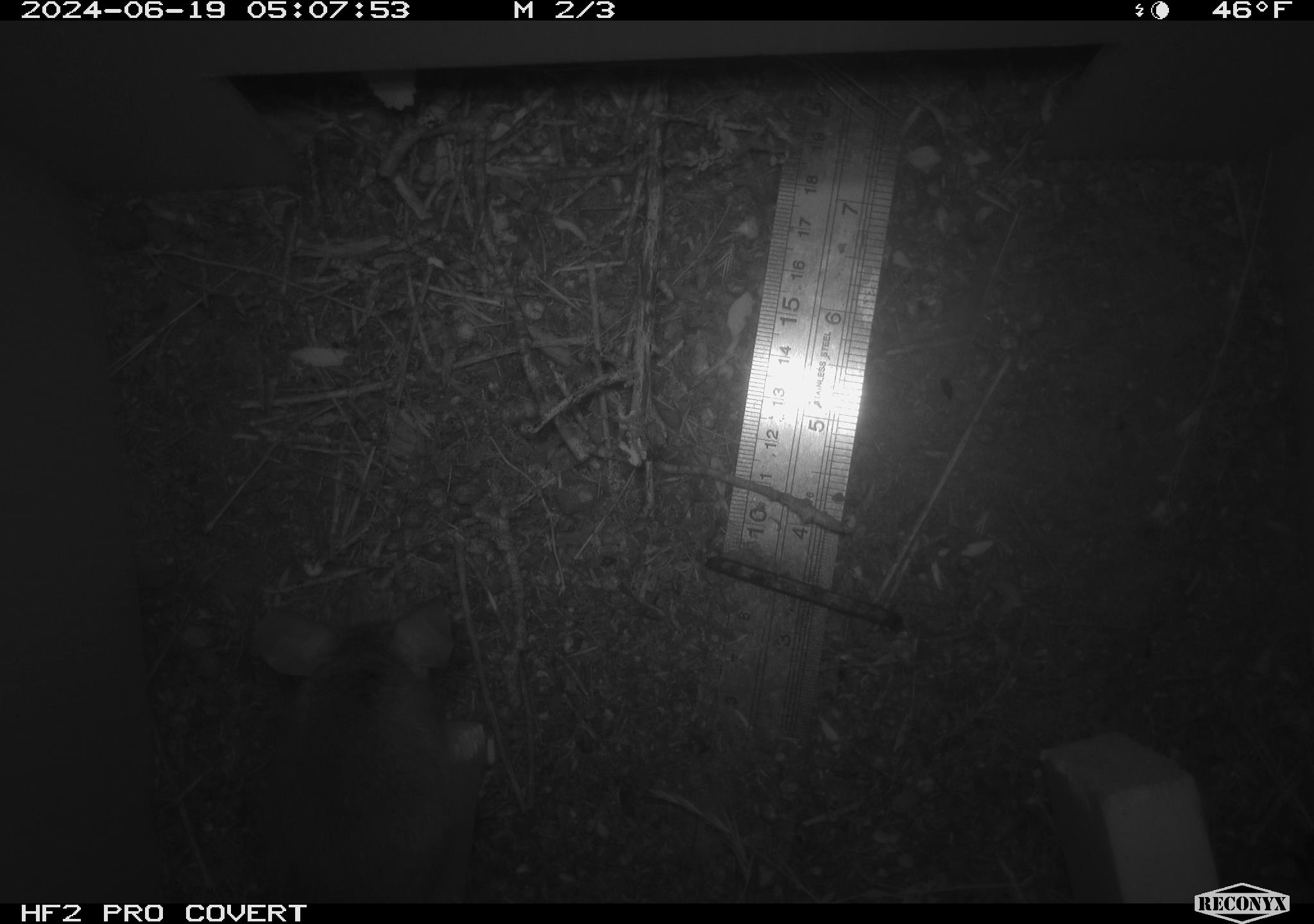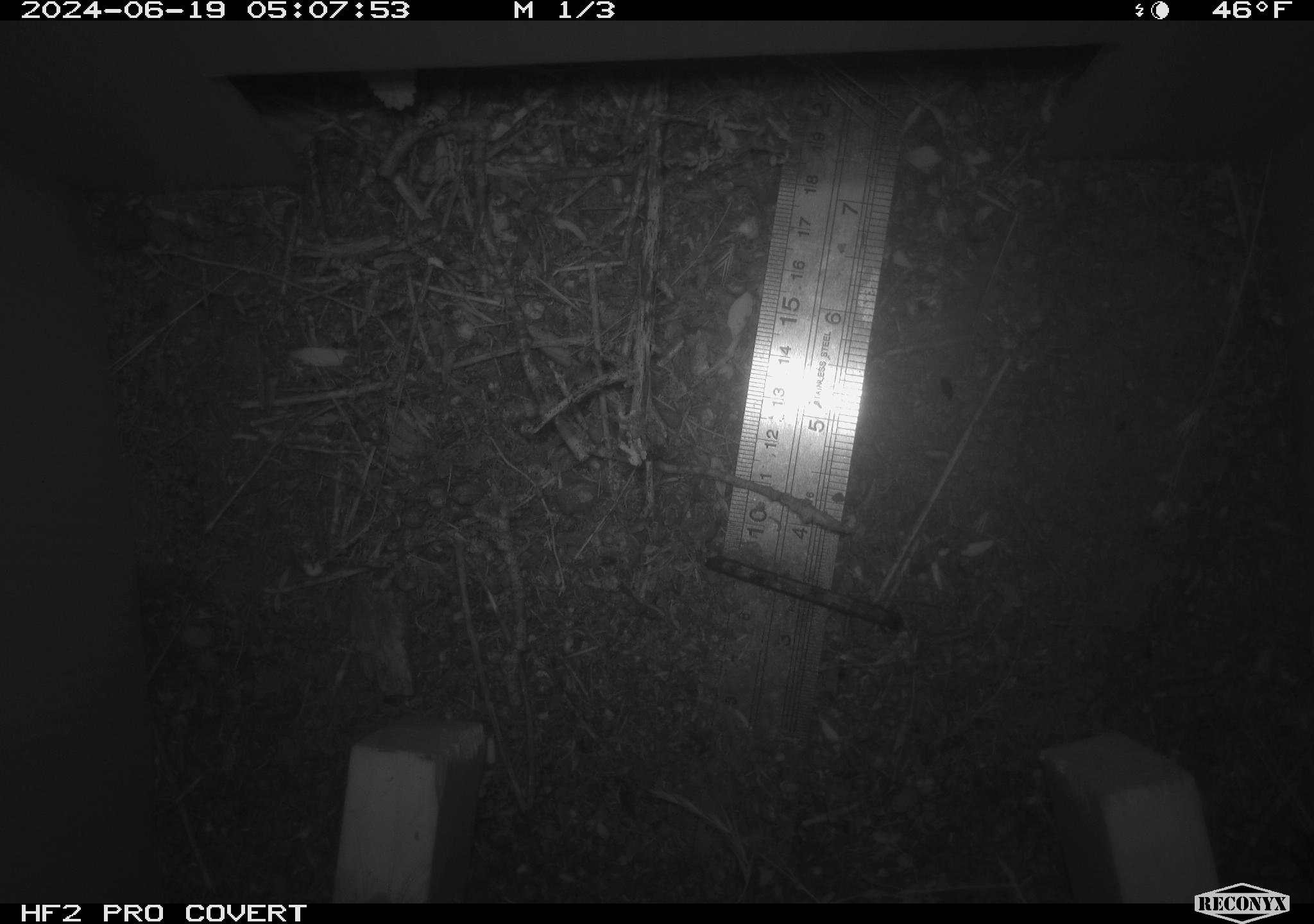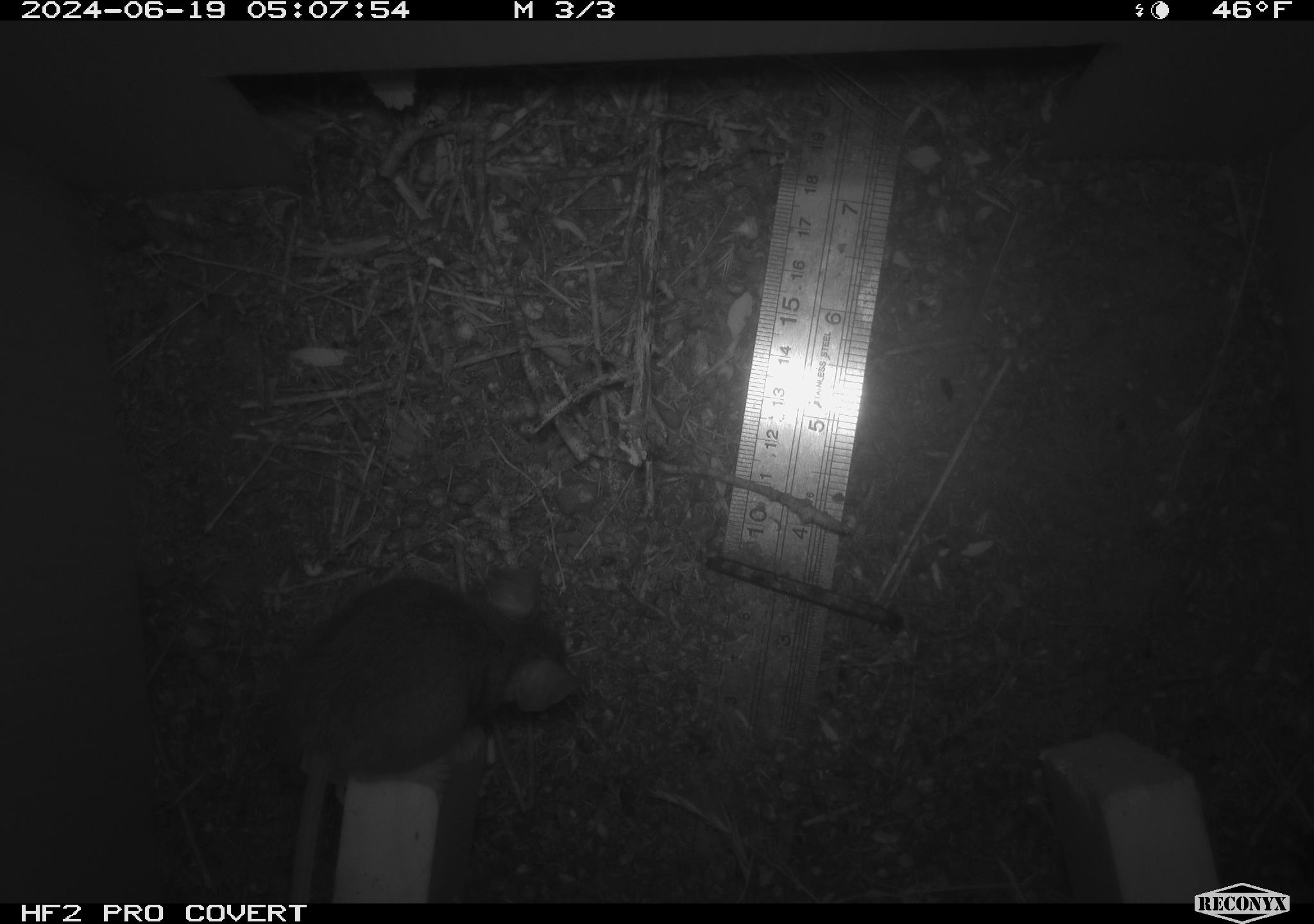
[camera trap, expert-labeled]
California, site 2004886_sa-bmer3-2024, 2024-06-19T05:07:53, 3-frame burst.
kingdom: Animalia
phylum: Chordata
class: Mammalia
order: Rodentia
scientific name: Rodentia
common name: mouse species